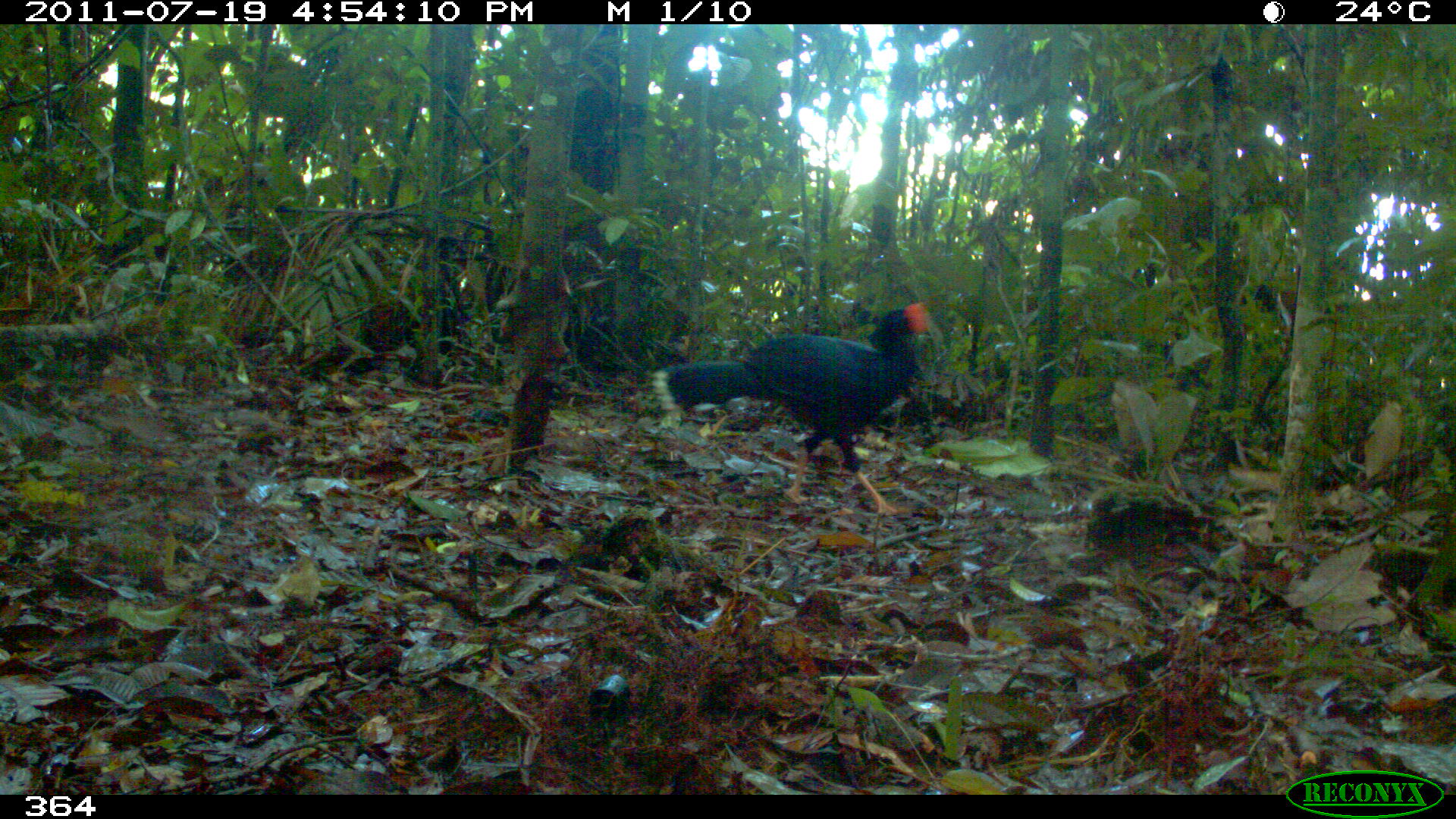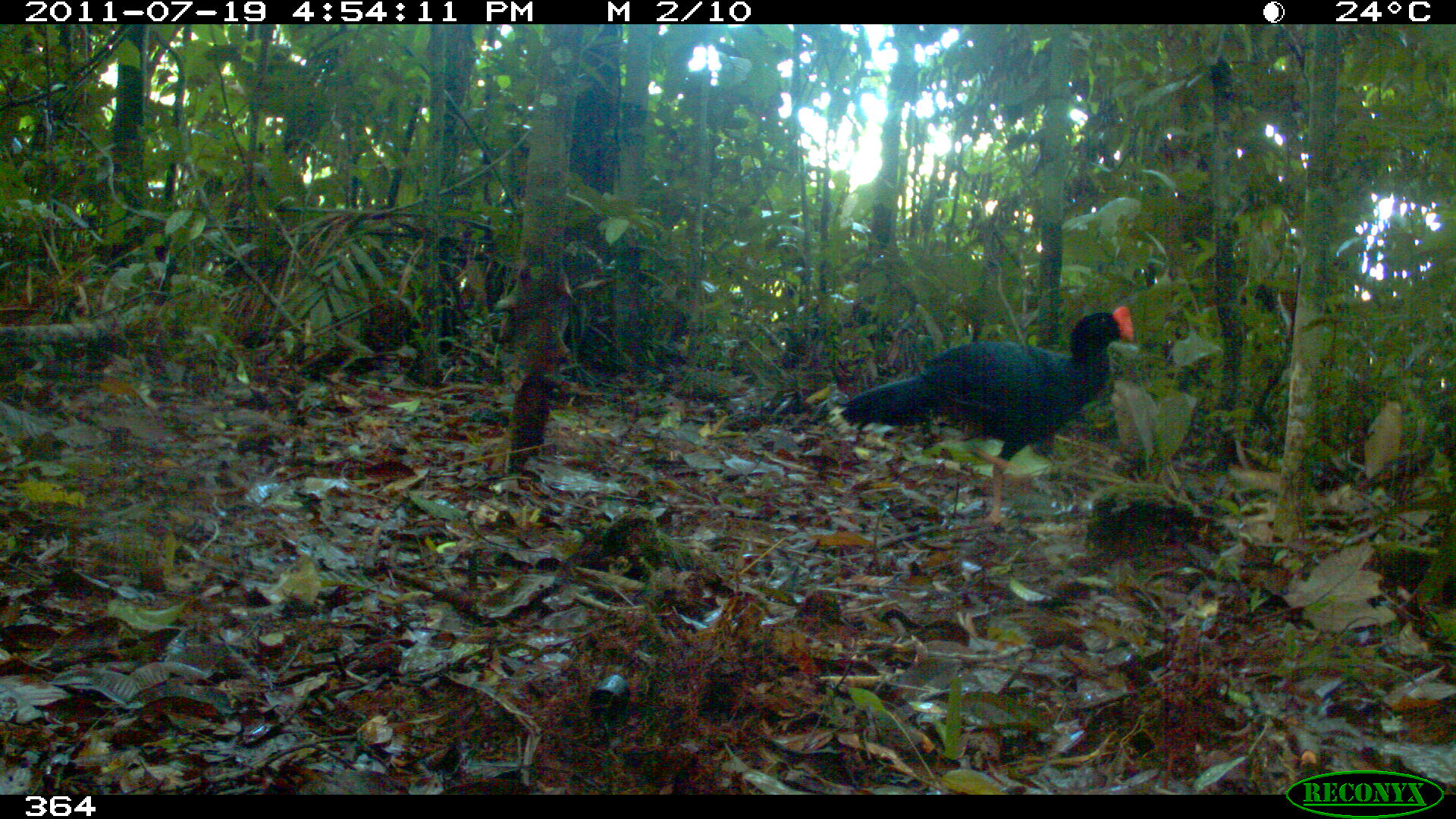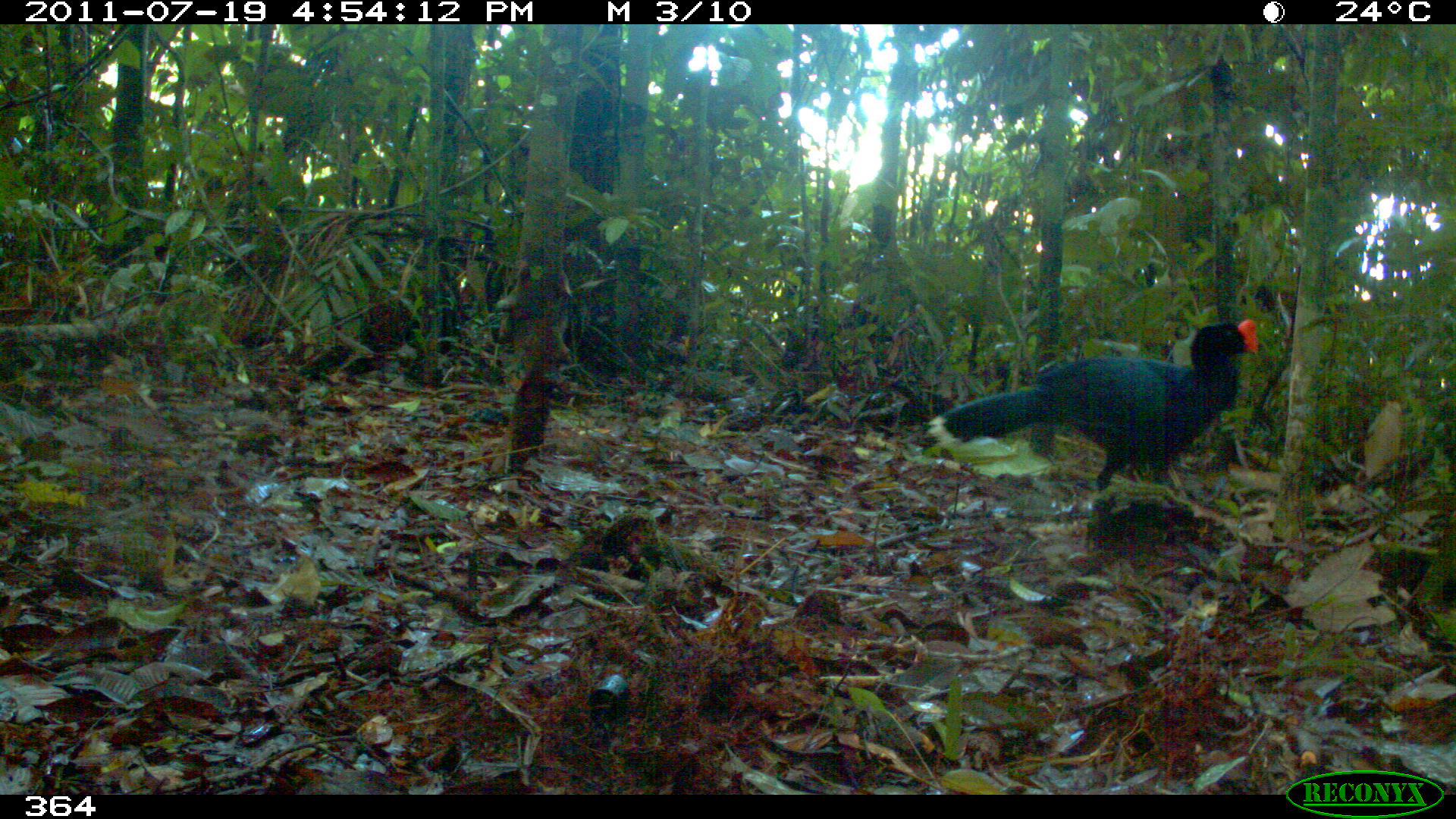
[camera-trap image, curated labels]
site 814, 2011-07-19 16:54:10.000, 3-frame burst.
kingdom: Animalia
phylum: Chordata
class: Aves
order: Galliformes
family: Cracidae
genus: Mitu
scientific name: Mitu tuberosum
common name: razor-billed curassow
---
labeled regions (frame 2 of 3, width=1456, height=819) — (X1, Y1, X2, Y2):
mitu tuberosum: (830, 304, 1134, 527)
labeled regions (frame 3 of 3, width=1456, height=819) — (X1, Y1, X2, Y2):
mitu tuberosum: (931, 316, 1259, 493)